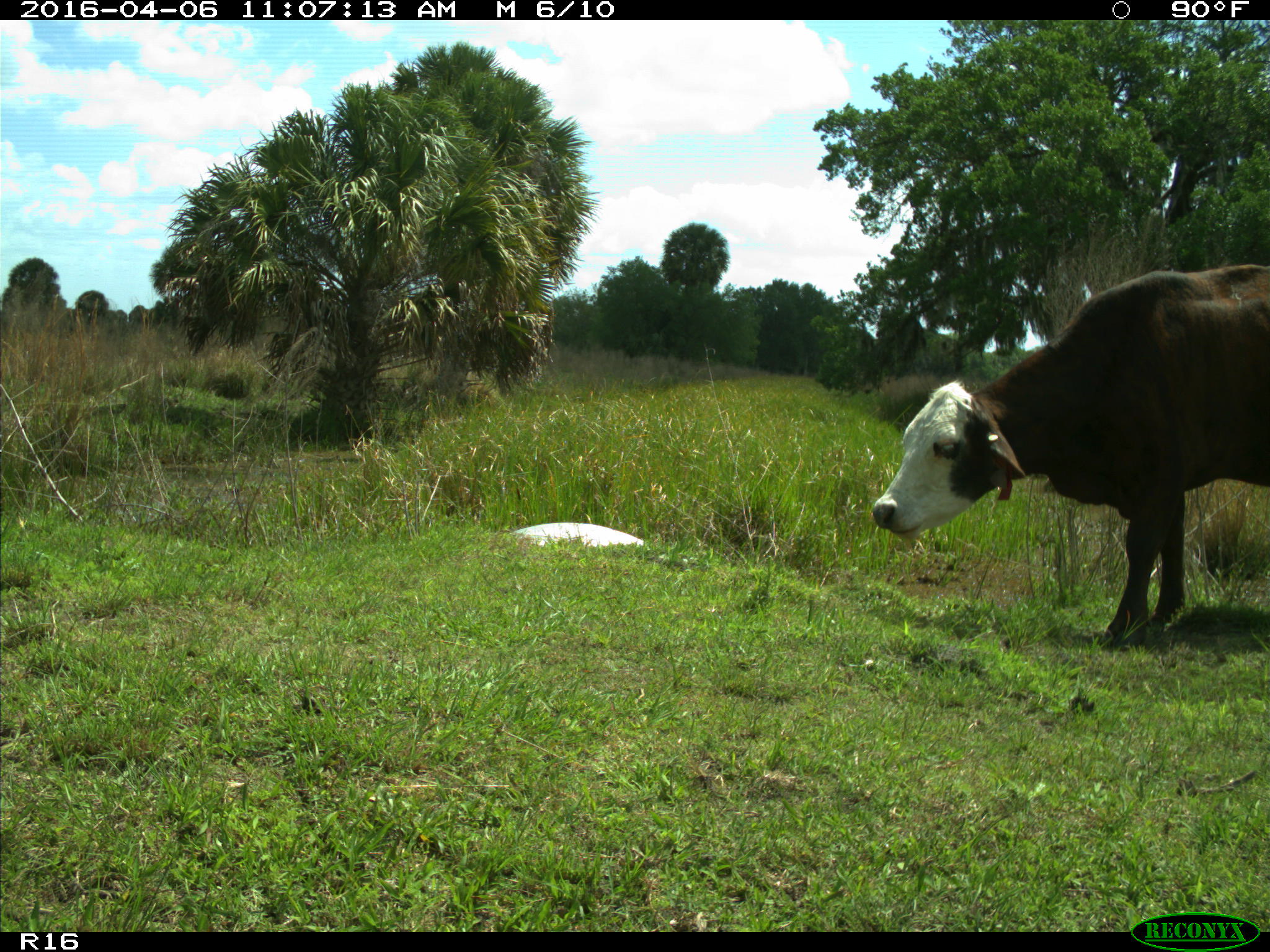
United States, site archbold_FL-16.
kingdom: Animalia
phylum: Chordata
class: Mammalia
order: Artiodactyla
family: Bovidae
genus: Bos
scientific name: Bos taurus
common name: domestic cow